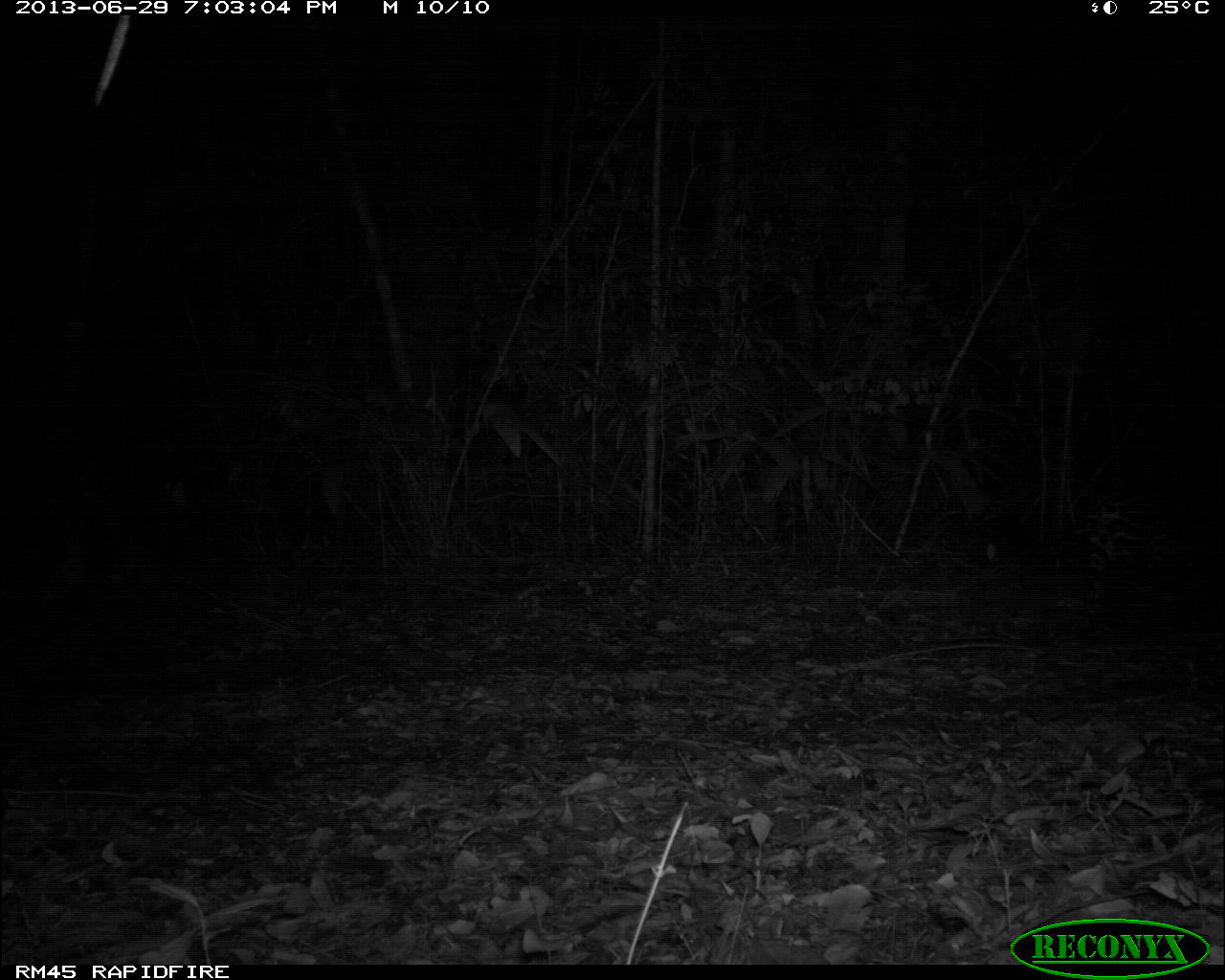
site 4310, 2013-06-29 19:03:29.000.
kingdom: Animalia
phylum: Chordata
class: Mammalia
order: Carnivora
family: Felidae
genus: Panthera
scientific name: Panthera onca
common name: jaguar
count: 1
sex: female